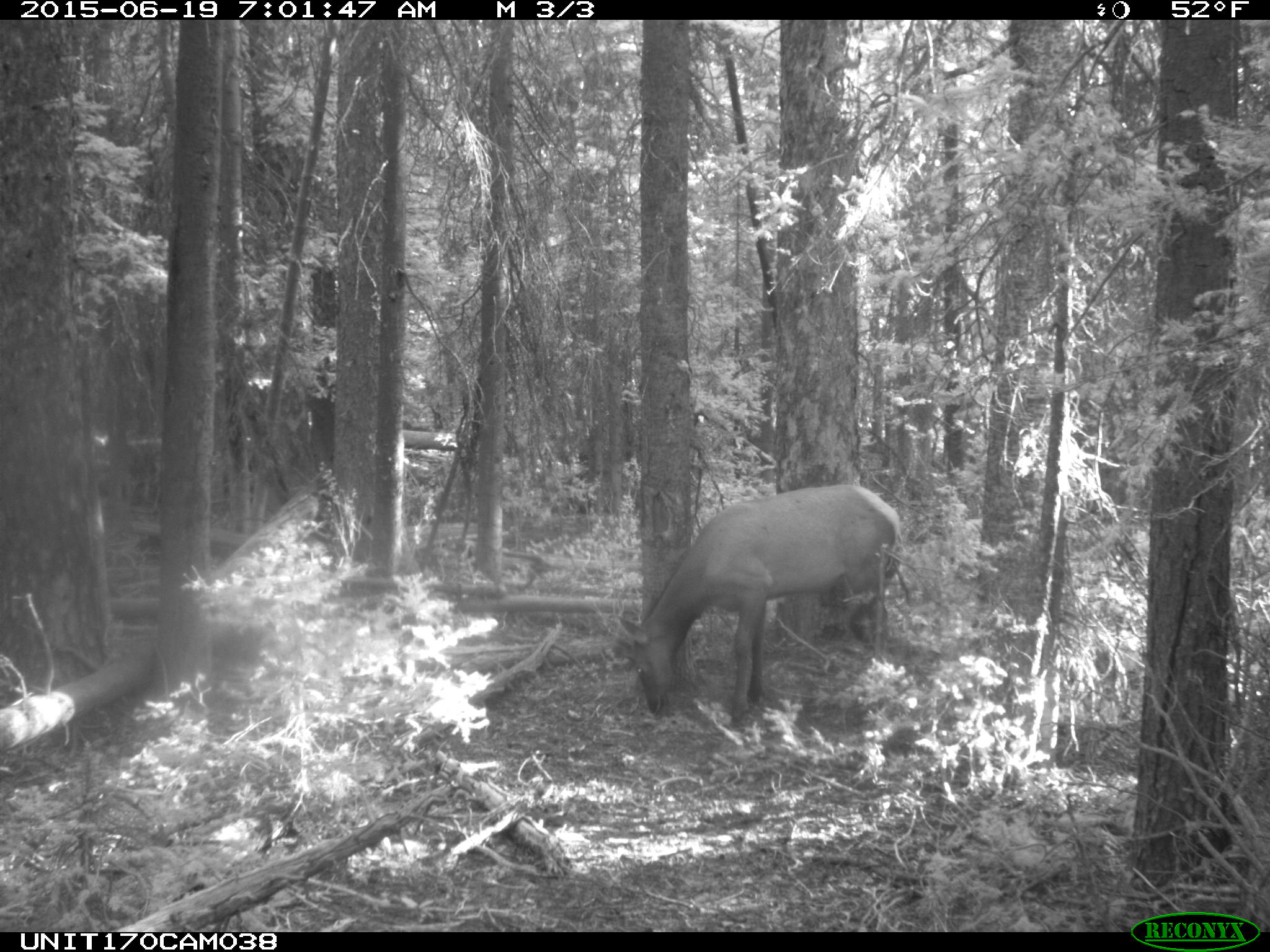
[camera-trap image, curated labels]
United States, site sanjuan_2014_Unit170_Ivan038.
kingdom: Animalia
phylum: Chordata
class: Mammalia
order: Artiodactyla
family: Cervidae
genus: Cervus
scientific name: Cervus elaphus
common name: red deer